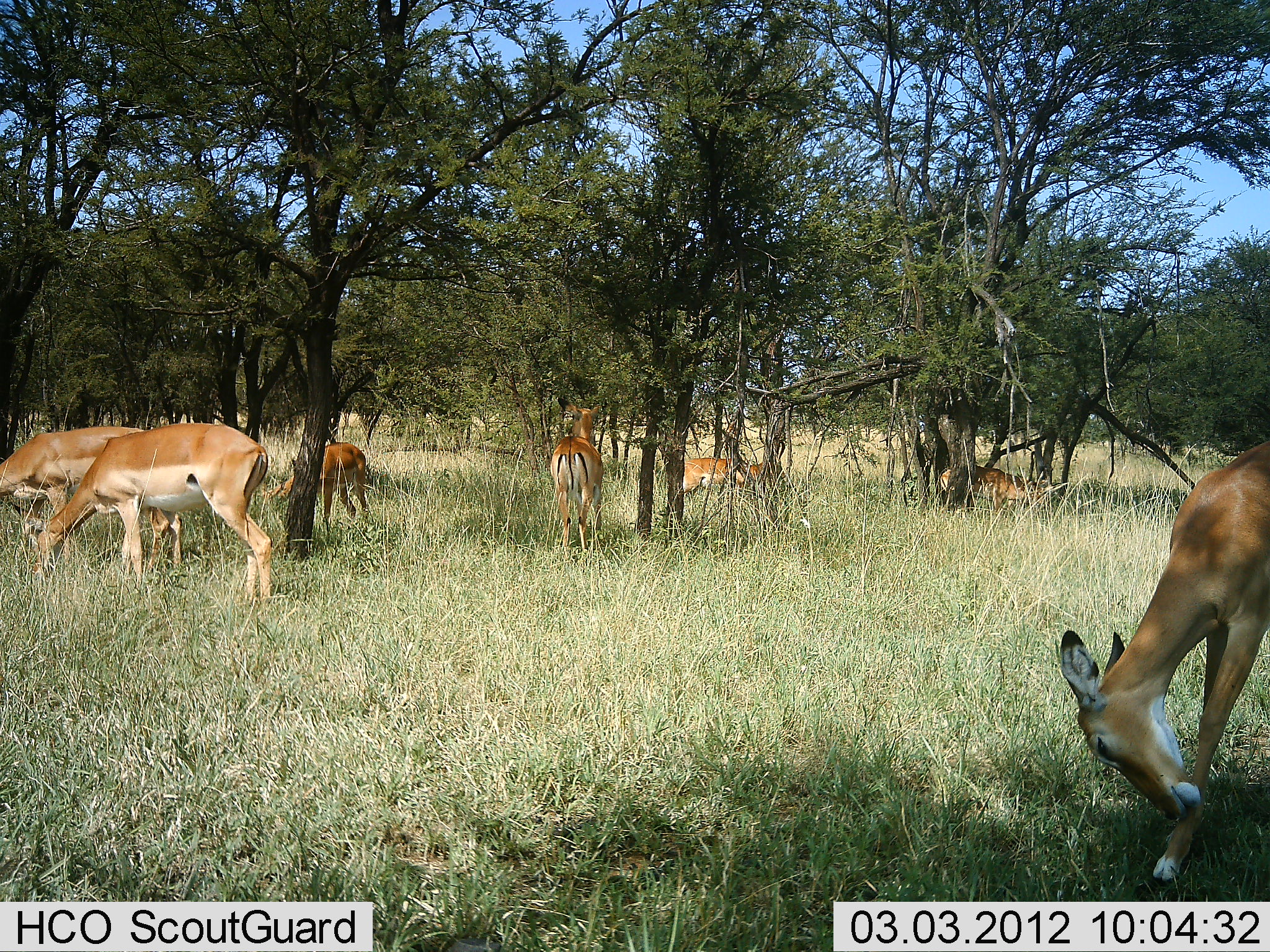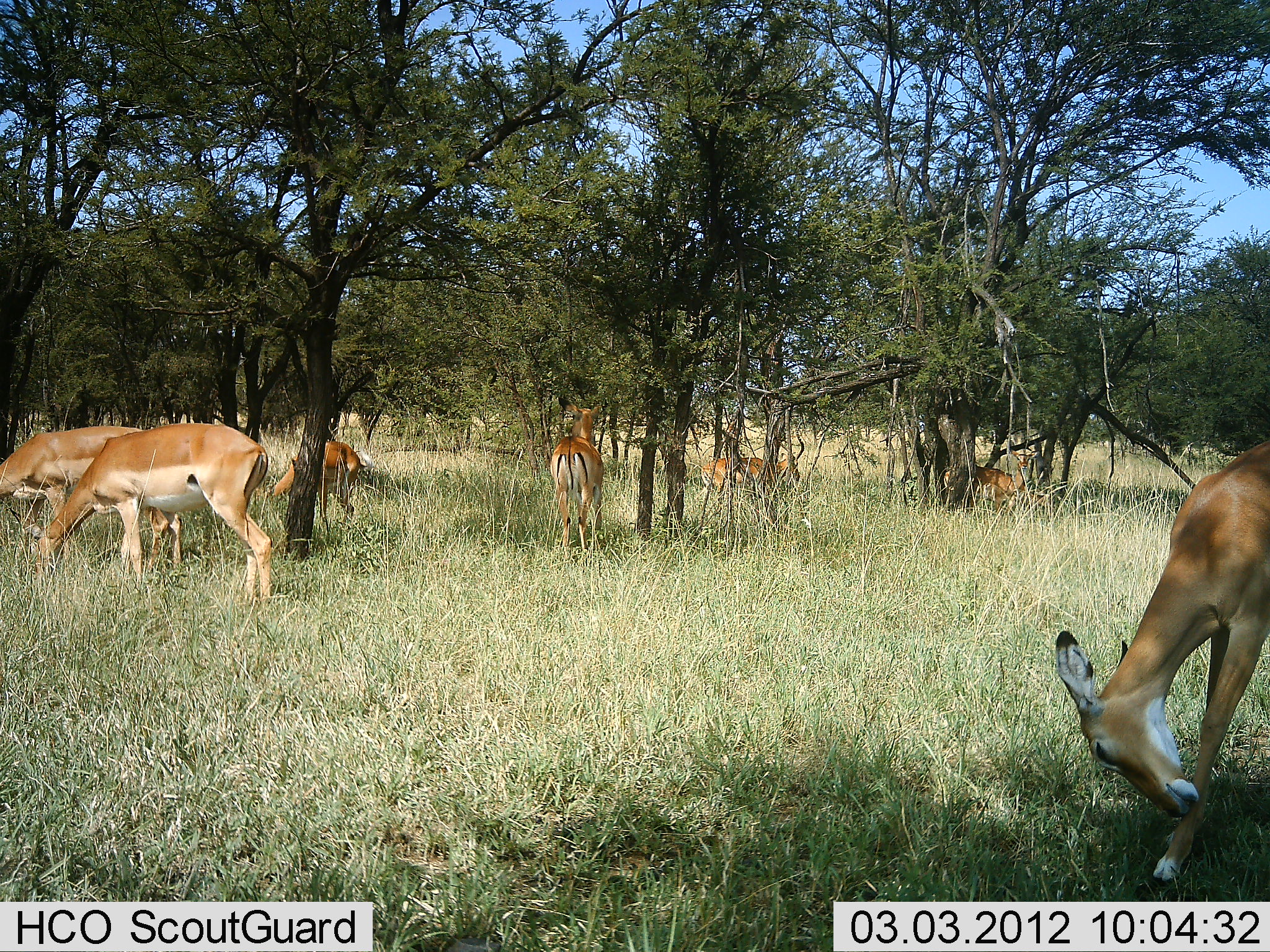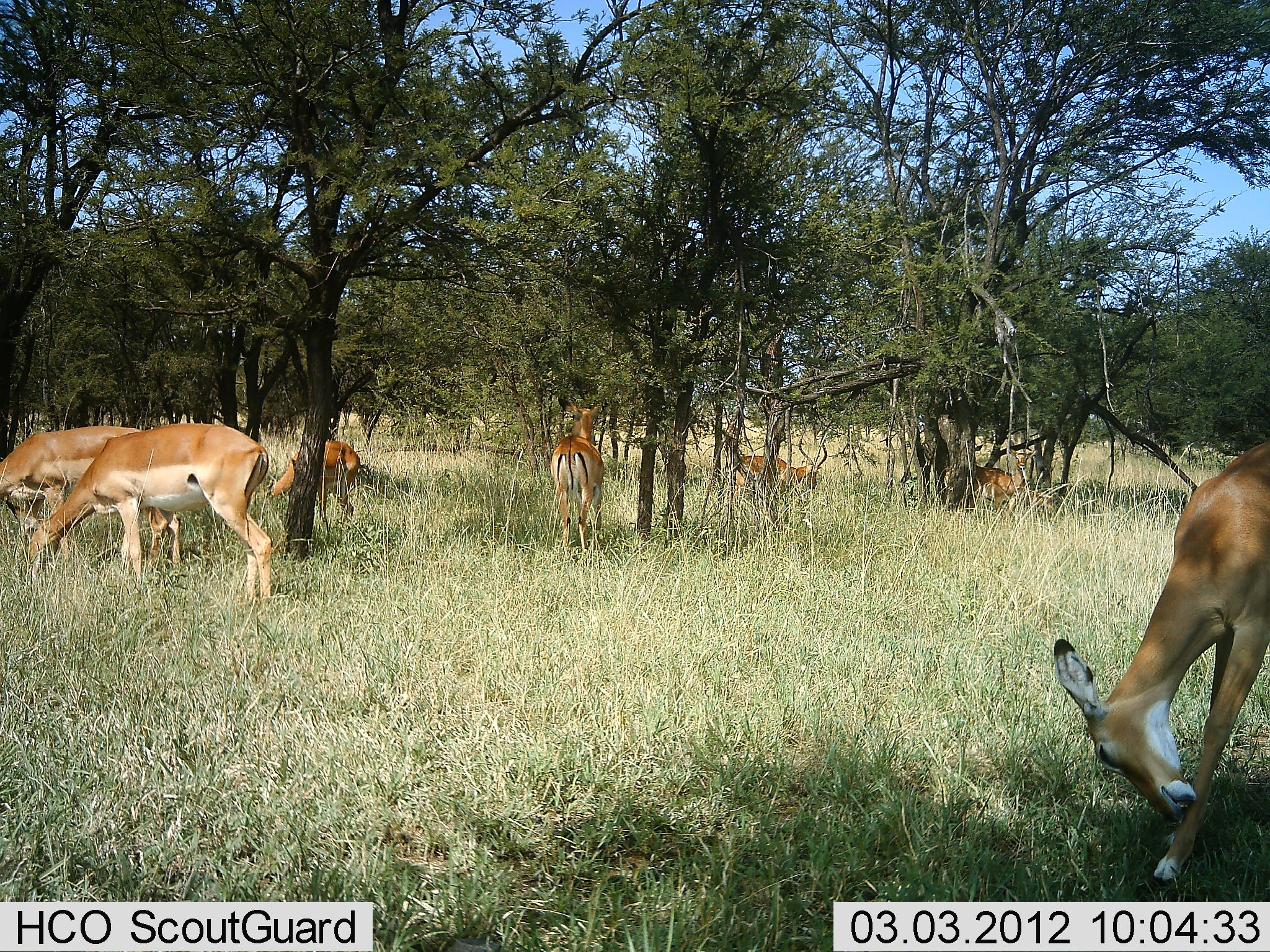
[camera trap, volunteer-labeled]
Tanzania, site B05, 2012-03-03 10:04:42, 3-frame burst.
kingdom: Animalia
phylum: Chordata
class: Mammalia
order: Artiodactyla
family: Bovidae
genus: Aepyceros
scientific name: Aepyceros melampus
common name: impala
Impala (Aepyceros melampus), count 7. Behavior (volunteer vote fractions): standing 73%, resting 0%, moving 36%, interacting 0%. Young present (vote fraction): 9%. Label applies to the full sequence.